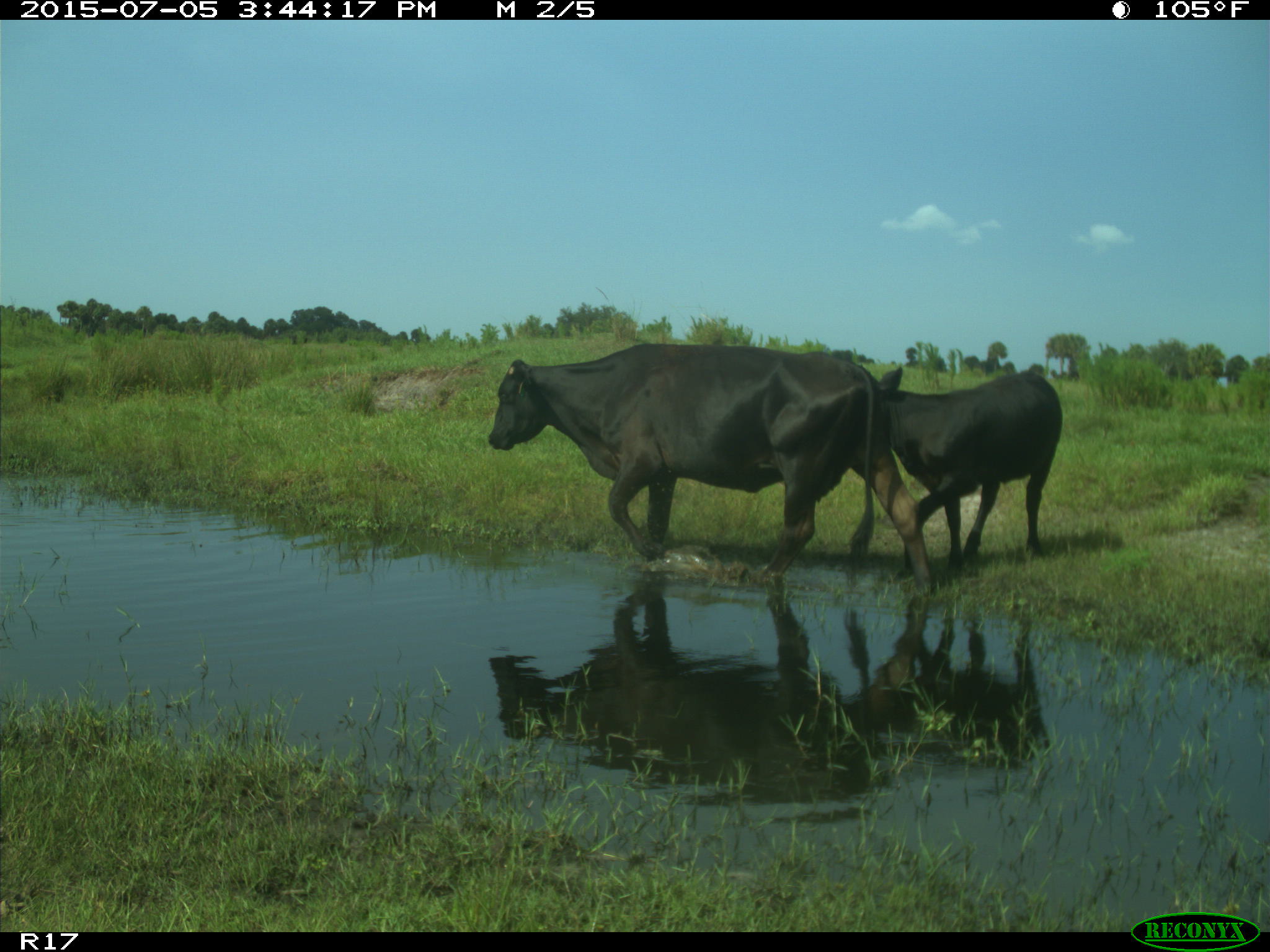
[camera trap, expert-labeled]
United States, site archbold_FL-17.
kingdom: Animalia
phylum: Chordata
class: Mammalia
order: Artiodactyla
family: Bovidae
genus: Bos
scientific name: Bos taurus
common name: domestic cow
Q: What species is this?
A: Bos taurus (domestic cow).